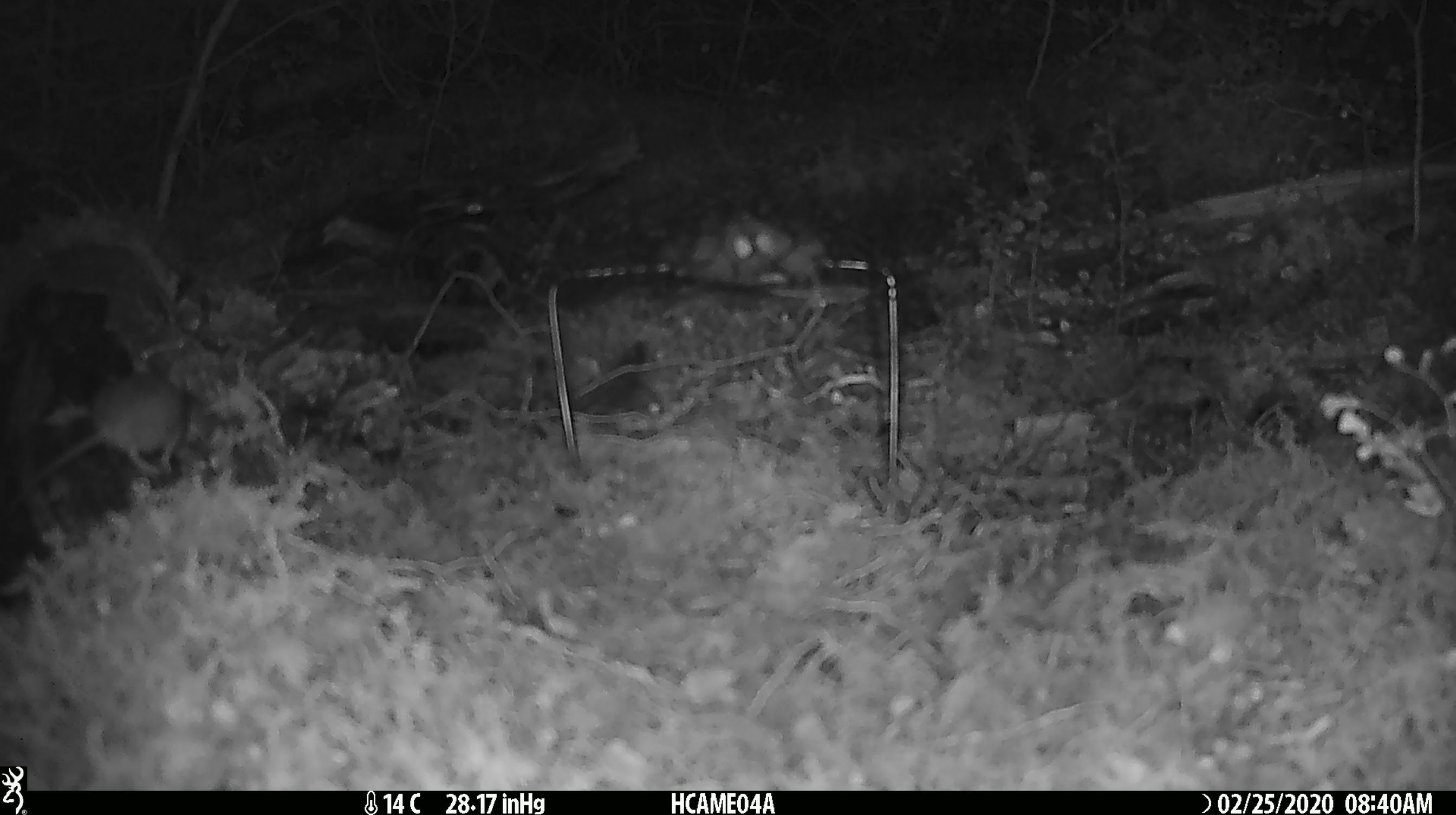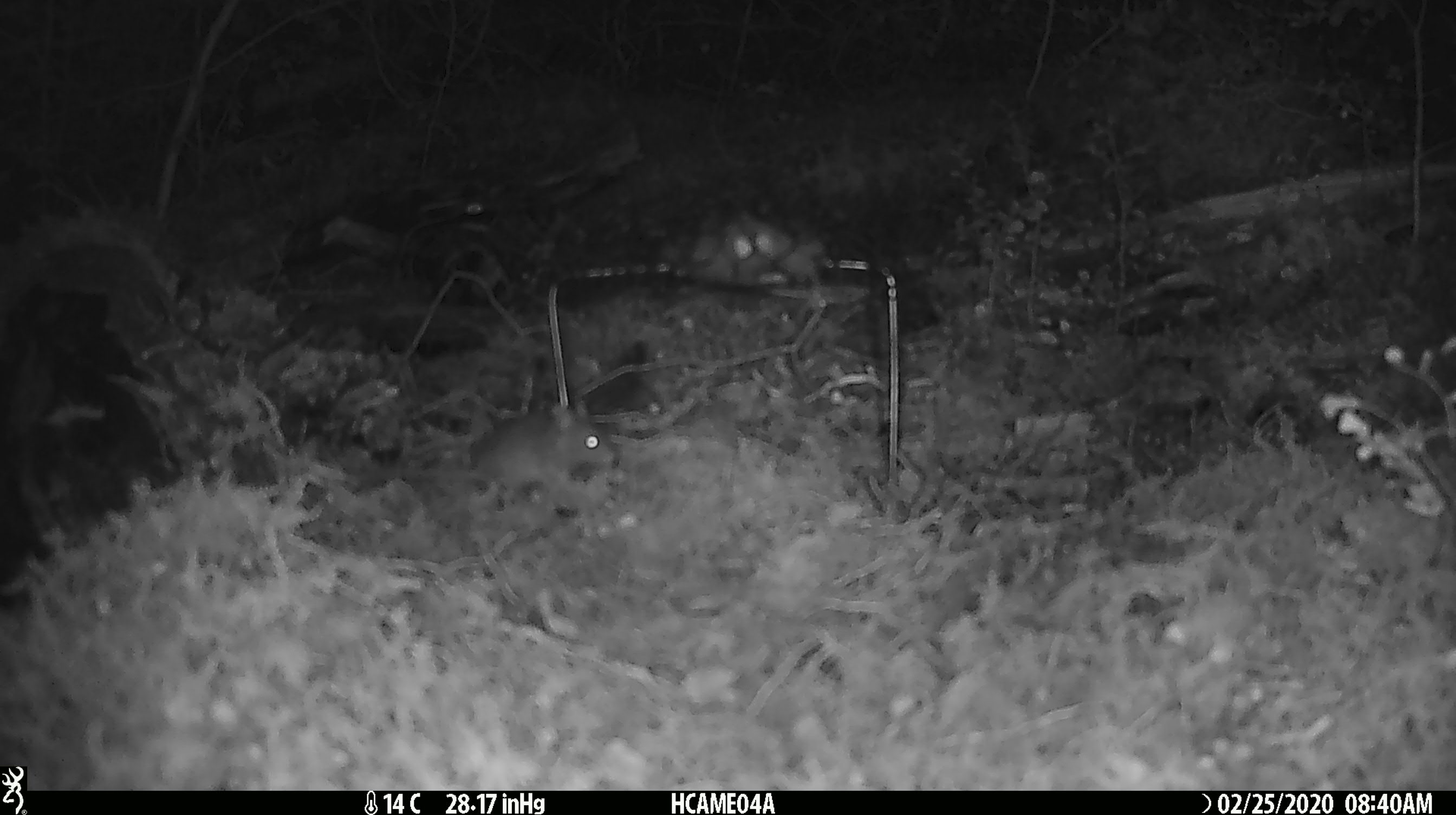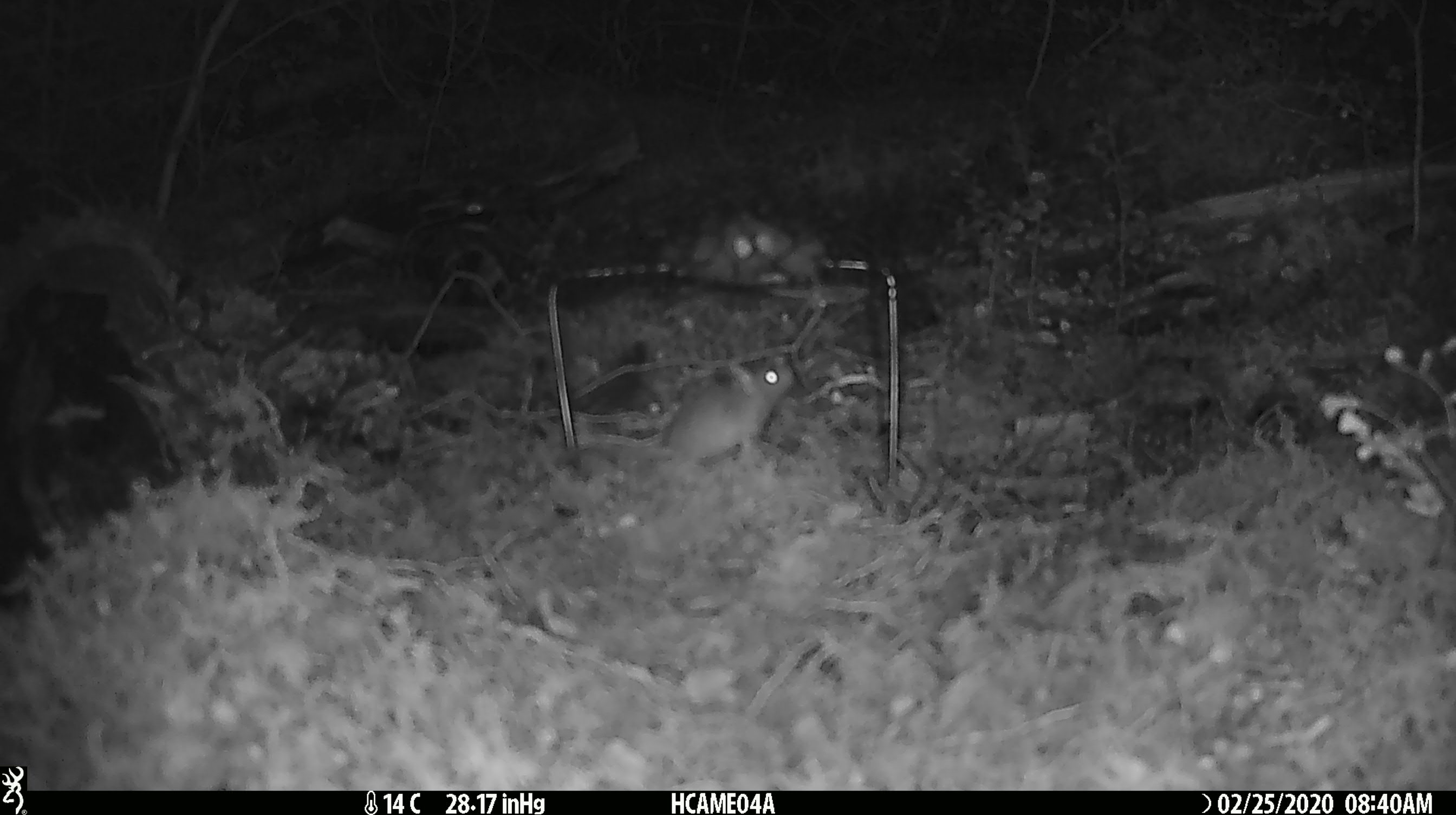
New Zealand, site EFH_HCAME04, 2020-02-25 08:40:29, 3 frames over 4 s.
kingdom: Animalia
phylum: Chordata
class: Mammalia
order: Rodentia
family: Muridae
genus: Mus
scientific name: Mus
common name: mouse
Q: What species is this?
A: Mouse (Mus).